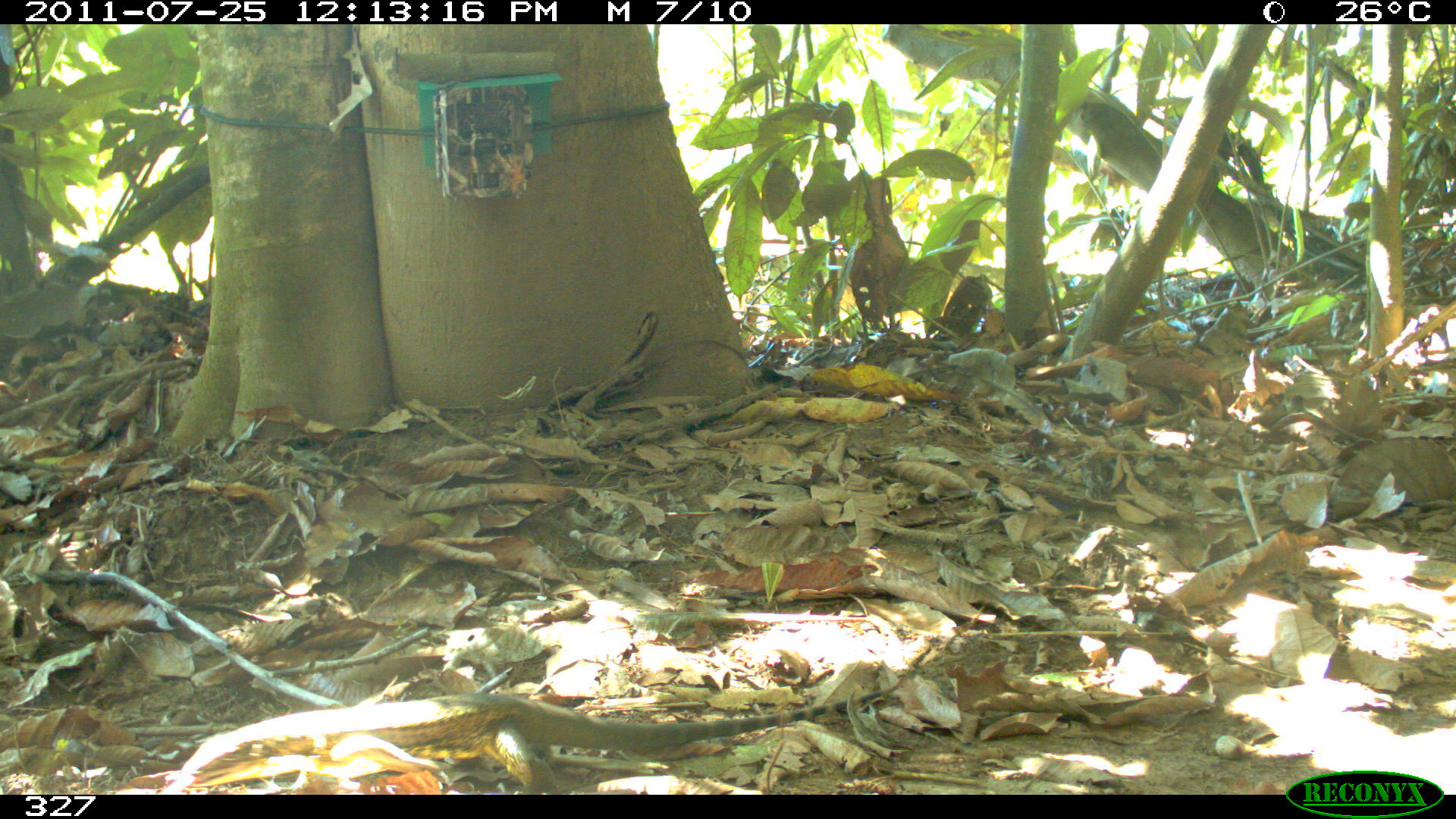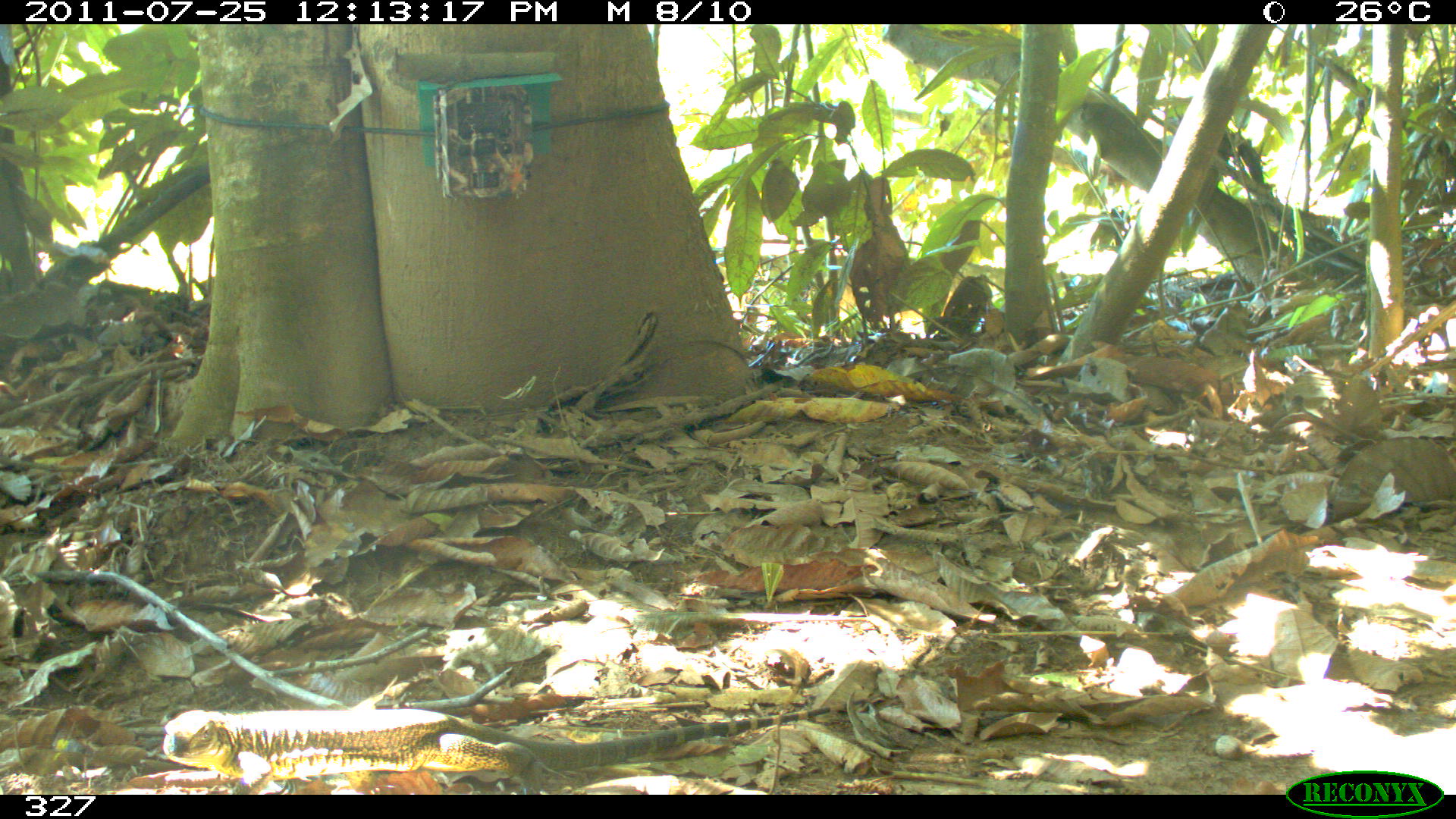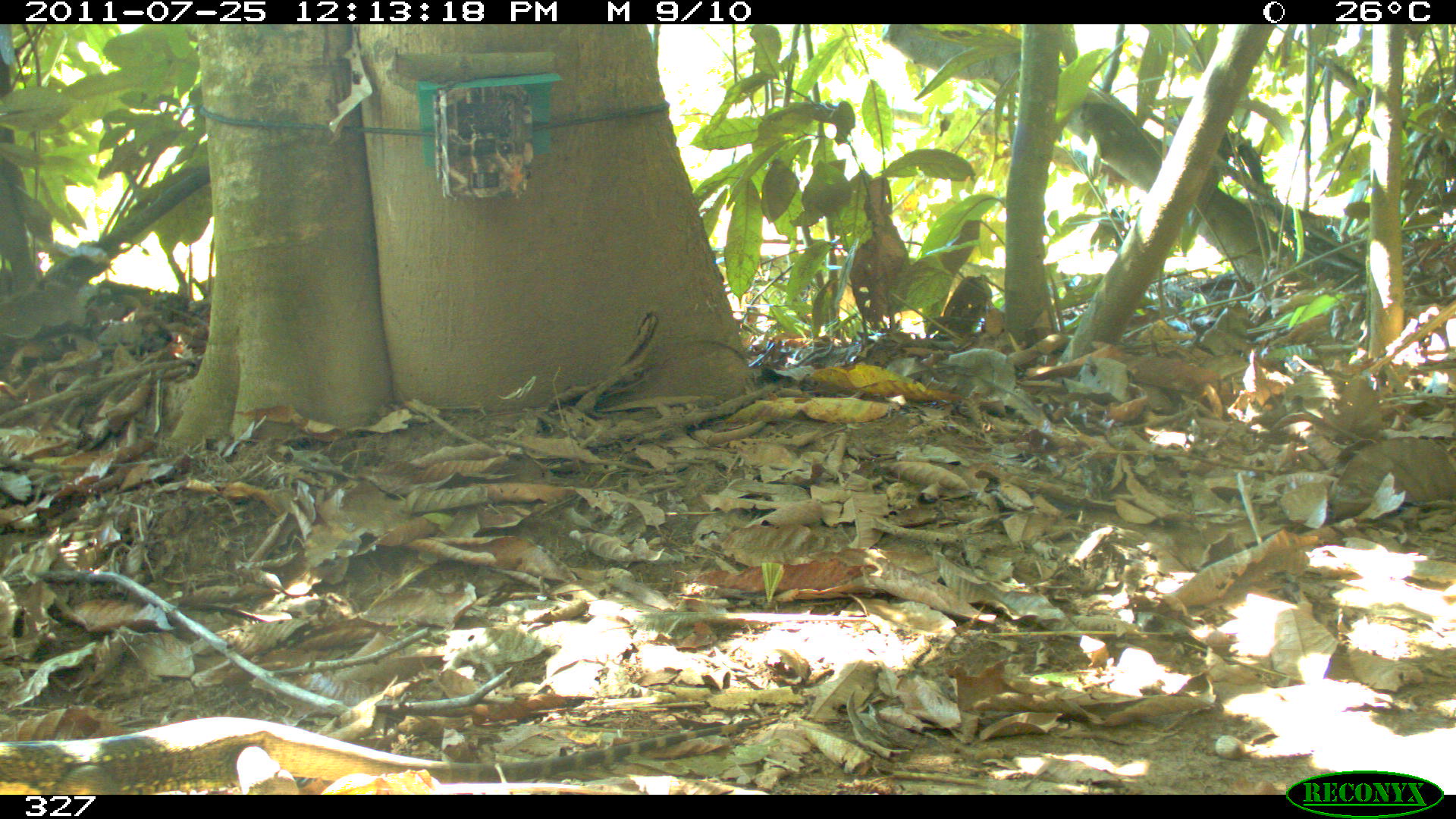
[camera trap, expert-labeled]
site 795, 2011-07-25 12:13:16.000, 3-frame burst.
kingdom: Animalia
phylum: Chordata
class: Reptilia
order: Squamata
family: Teiidae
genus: Tupinambis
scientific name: Tupinambis teguixin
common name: gold tegu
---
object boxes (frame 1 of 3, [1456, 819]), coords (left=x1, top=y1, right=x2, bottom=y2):
tupinambis teguixin: (left=176, top=676, right=902, bottom=792)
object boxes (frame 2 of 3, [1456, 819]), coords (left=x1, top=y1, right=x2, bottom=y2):
tupinambis teguixin: (left=162, top=702, right=868, bottom=794)